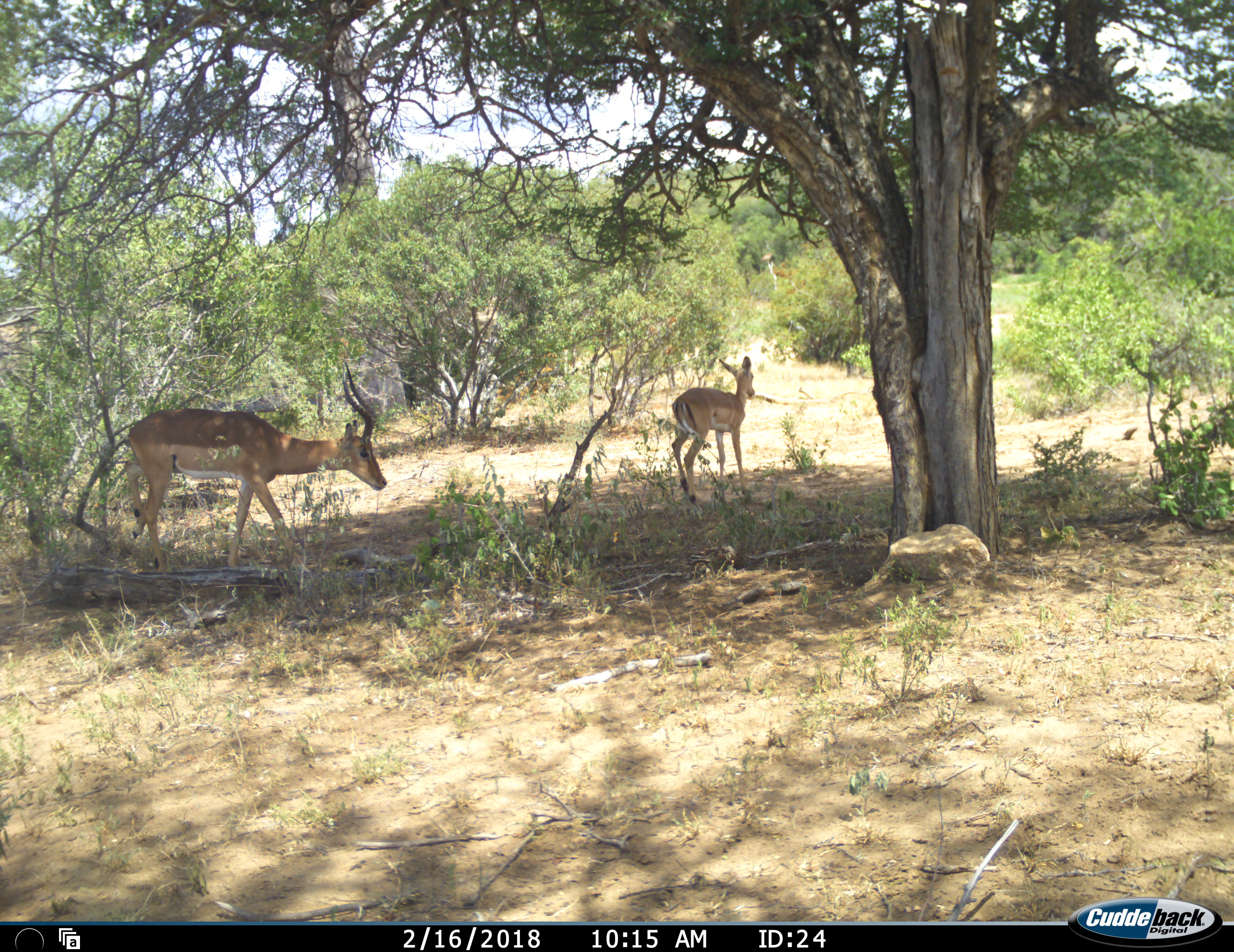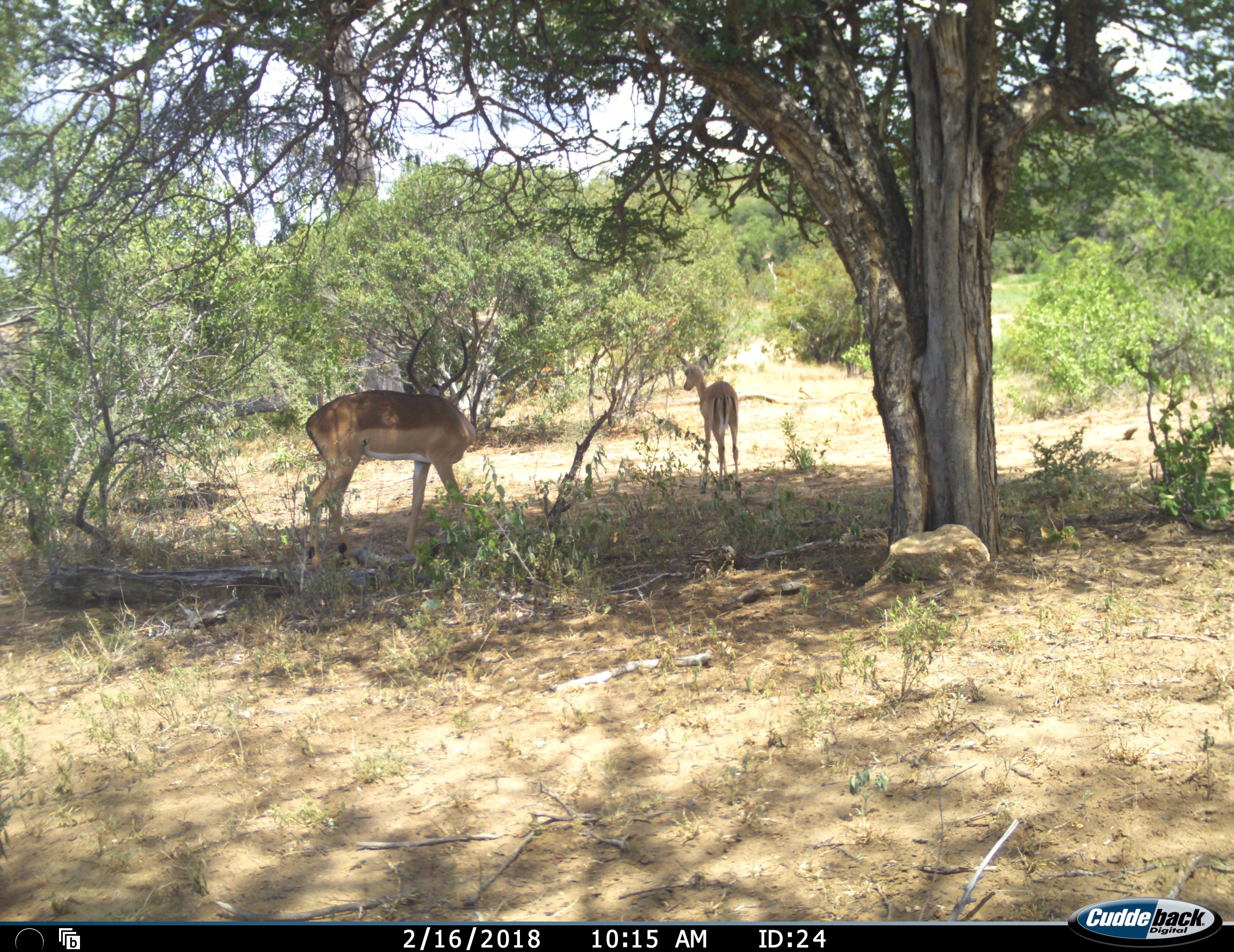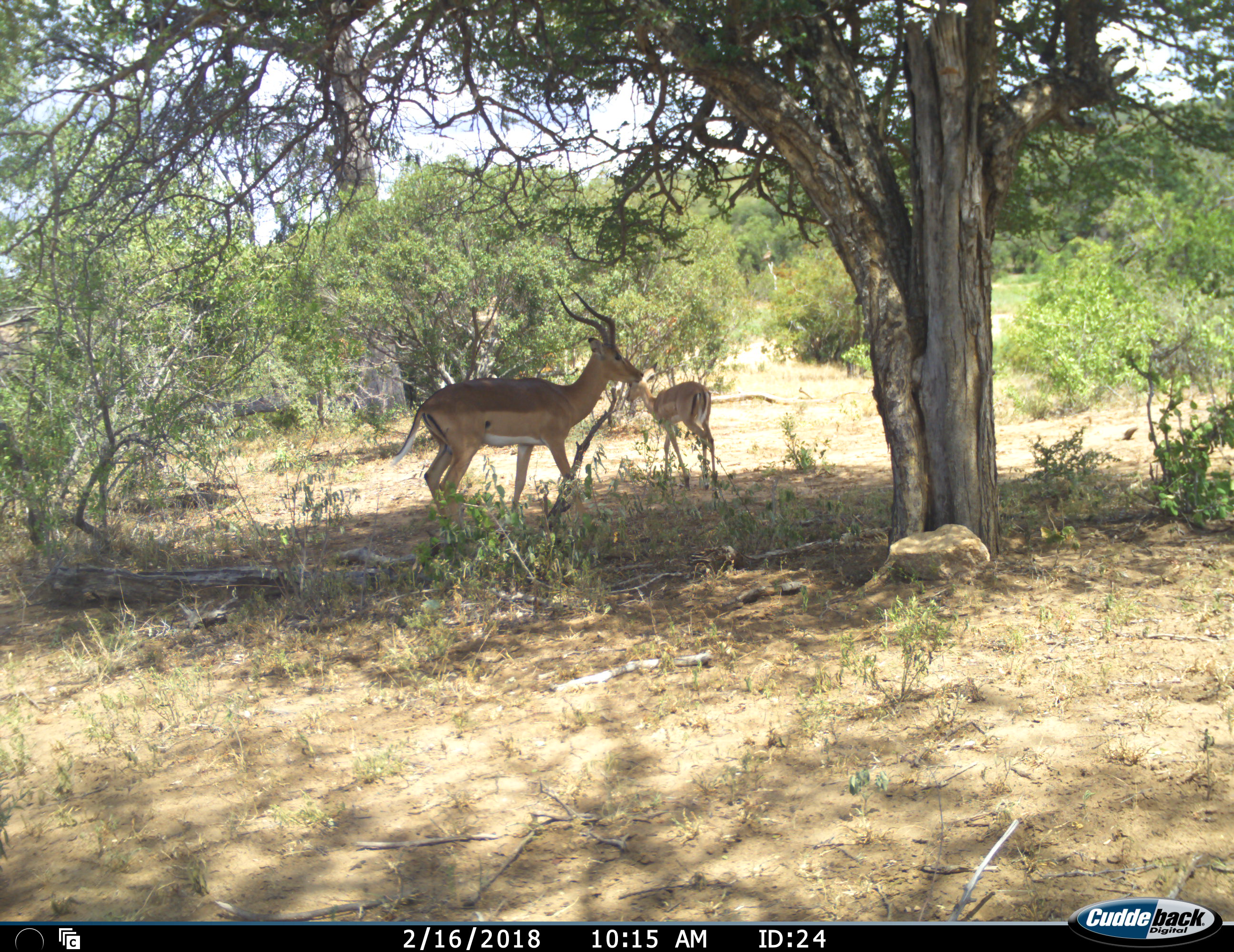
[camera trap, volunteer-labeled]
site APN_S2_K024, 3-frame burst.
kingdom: Animalia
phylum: Chordata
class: Mammalia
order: Artiodactyla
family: Bovidae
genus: Aepyceros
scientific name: Aepyceros melampus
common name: impala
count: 2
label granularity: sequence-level